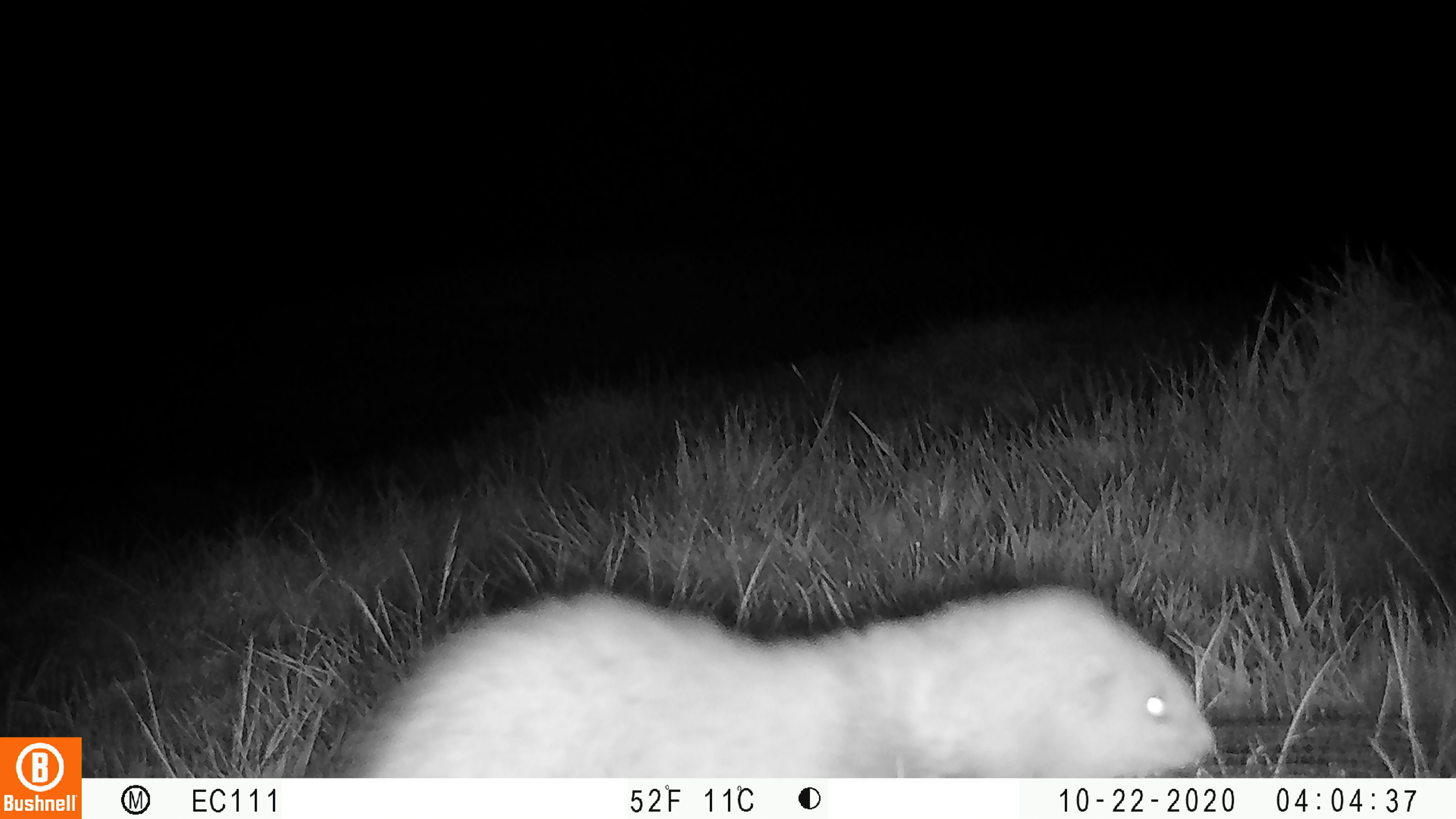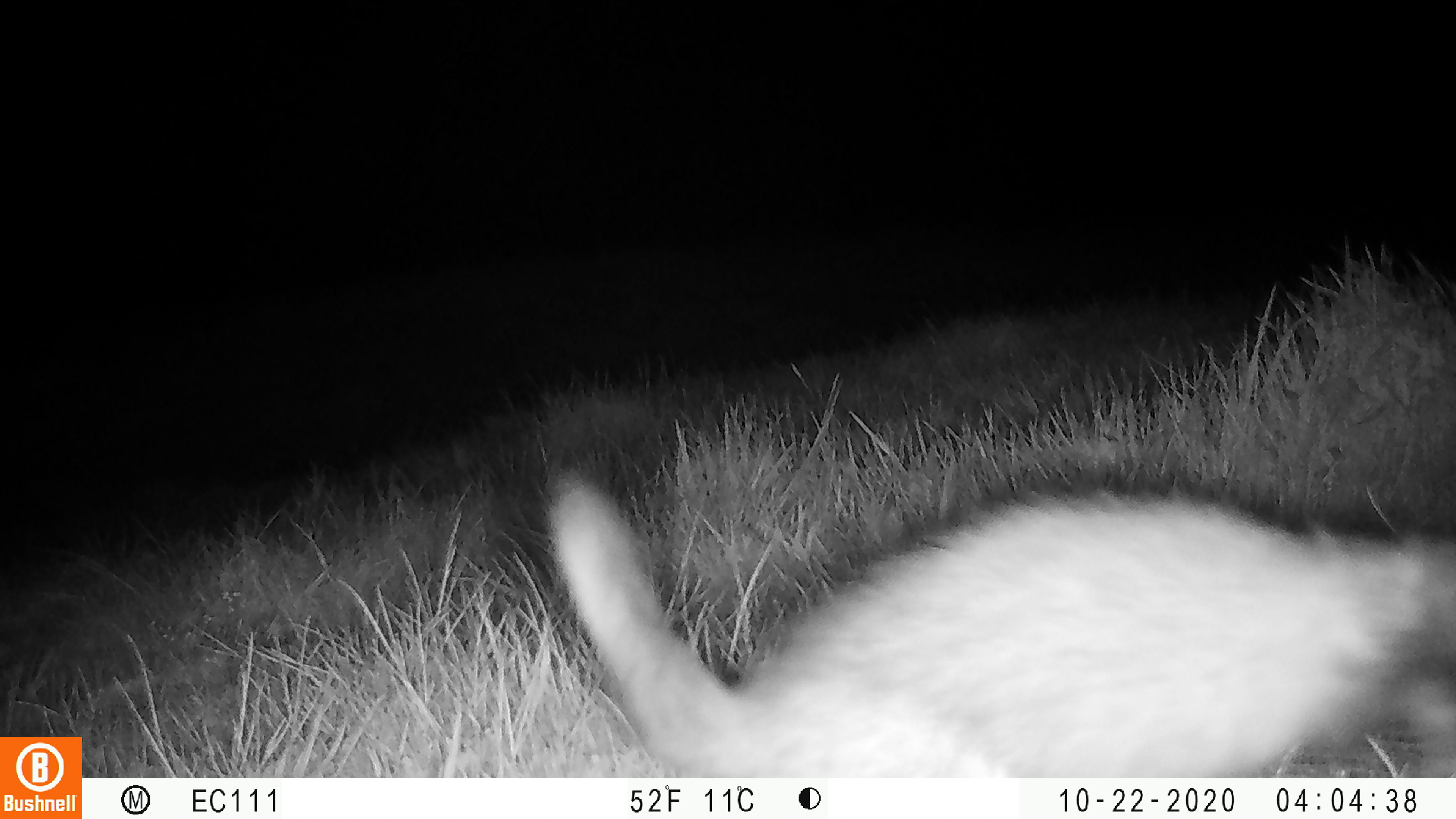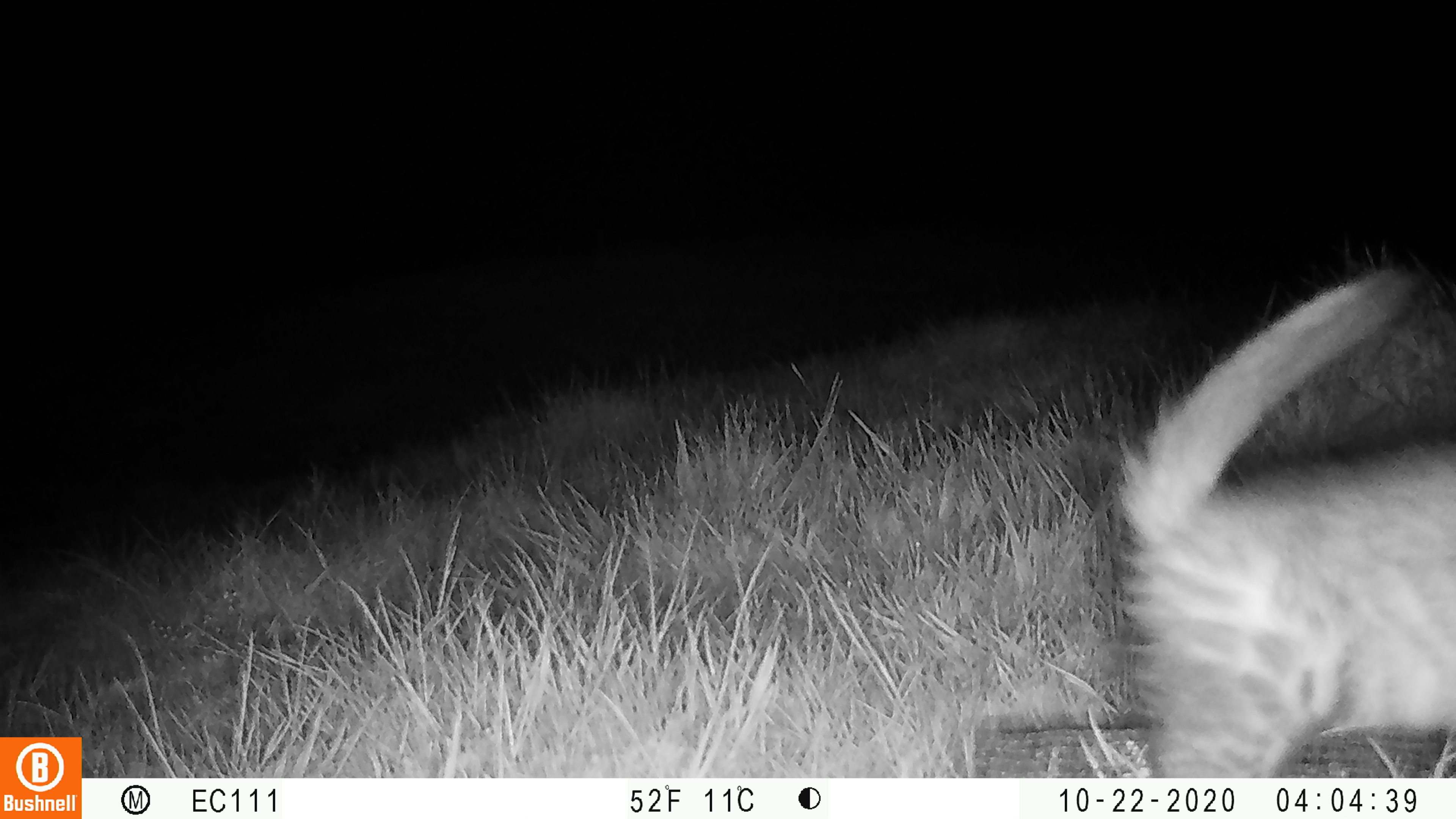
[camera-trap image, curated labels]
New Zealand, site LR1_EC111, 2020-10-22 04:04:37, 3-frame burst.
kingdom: Animalia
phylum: Chordata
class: Mammalia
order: Carnivora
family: Mustelidae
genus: Mustela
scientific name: Mustela furo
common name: ferret